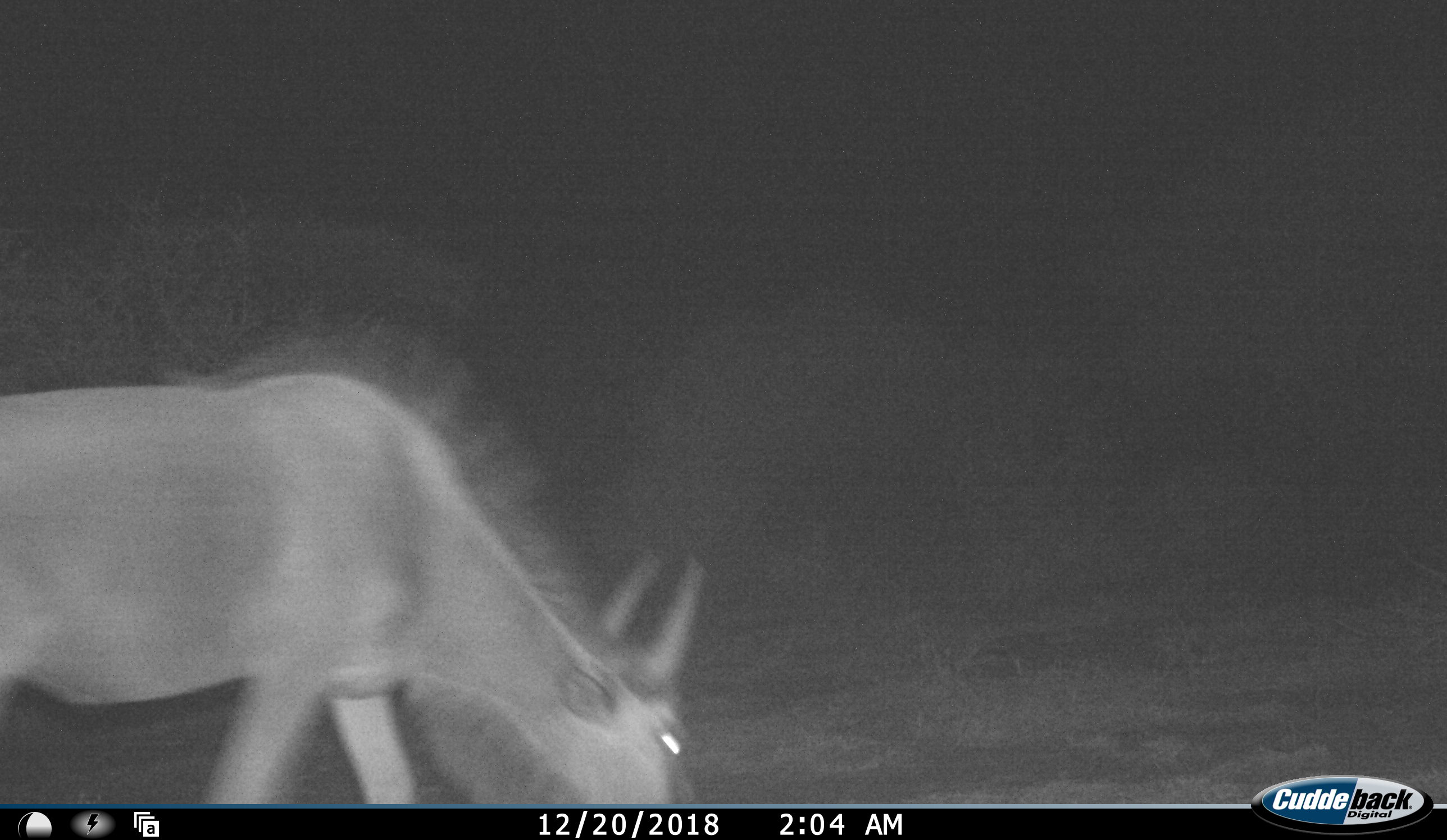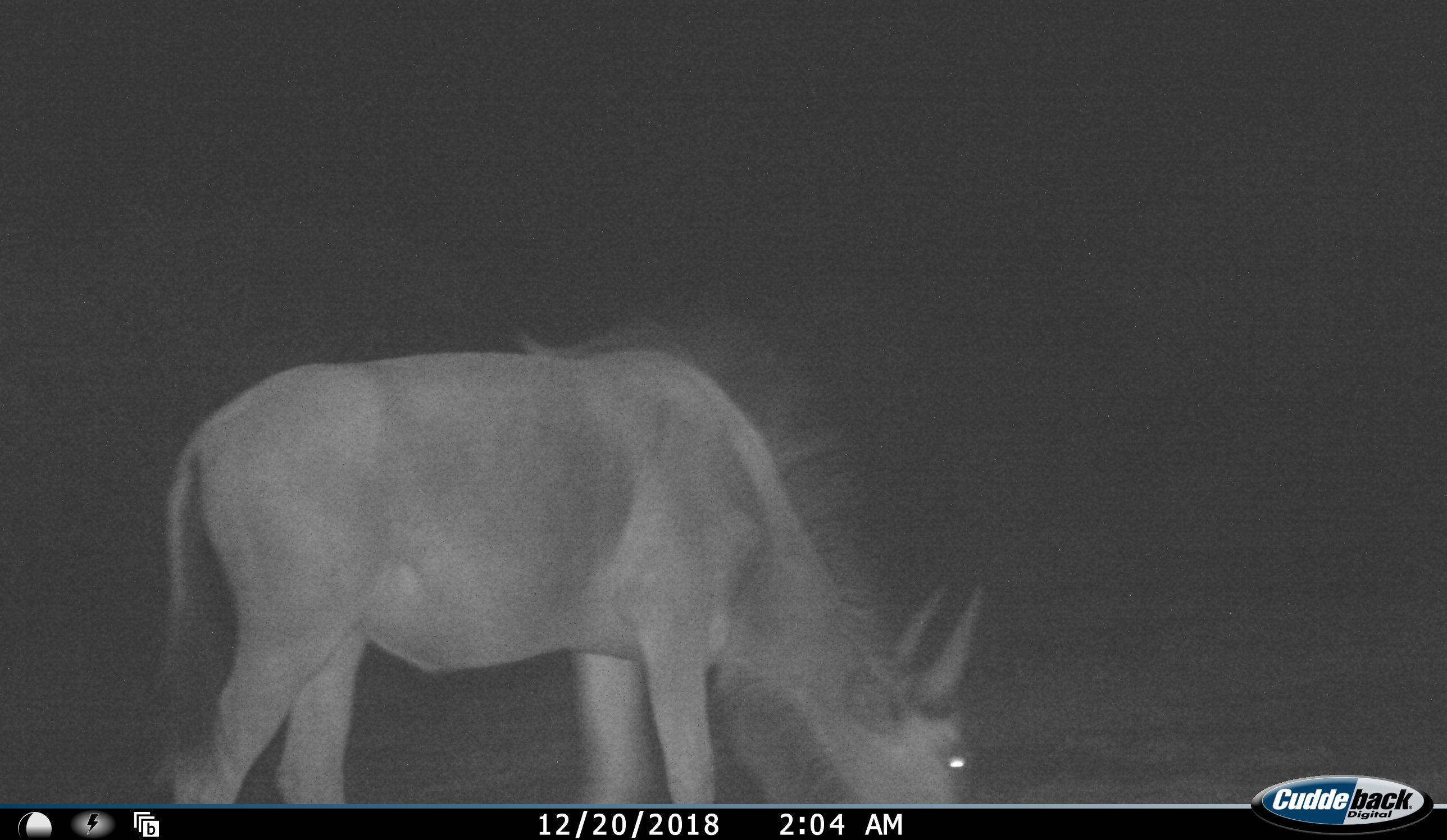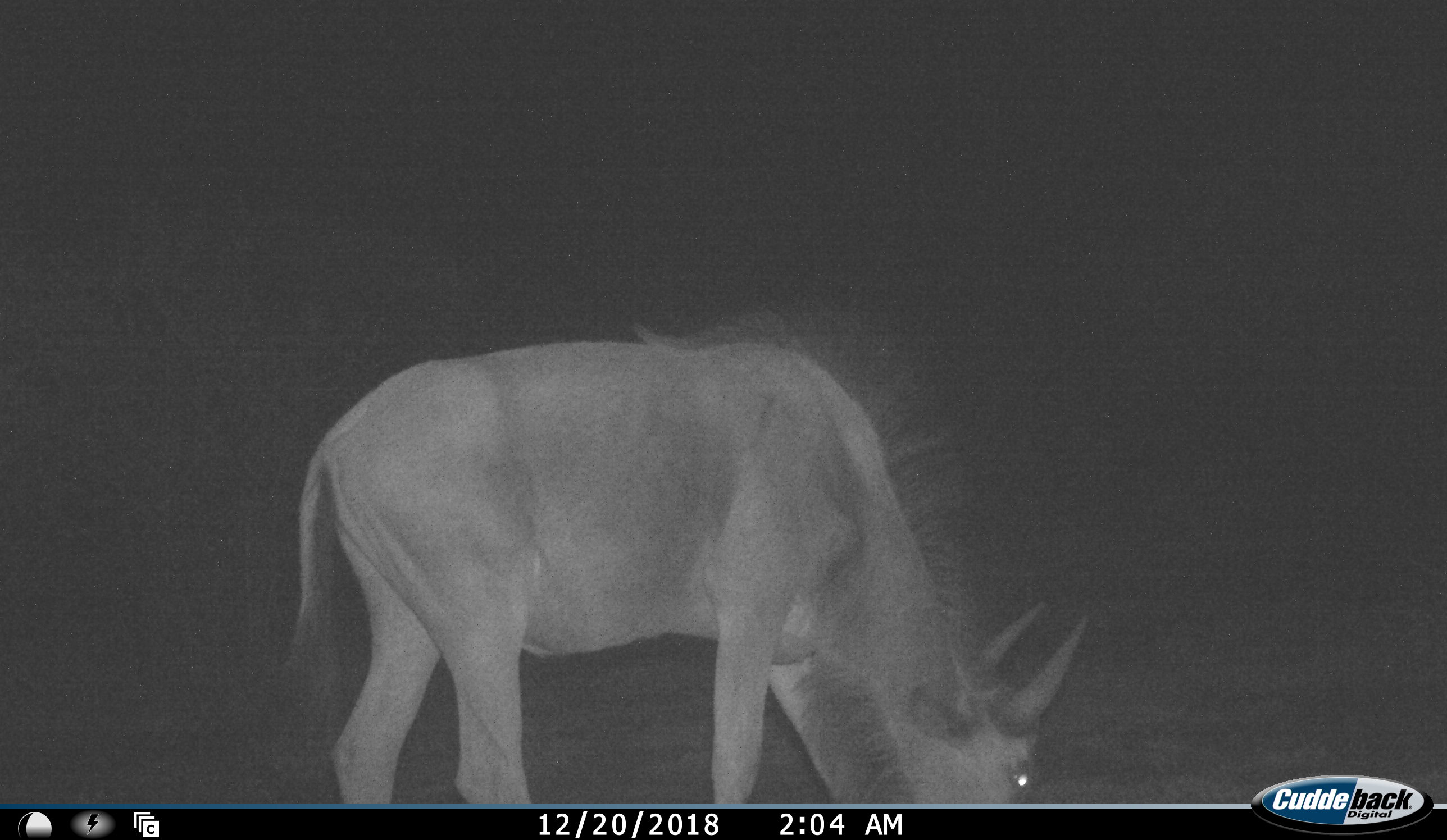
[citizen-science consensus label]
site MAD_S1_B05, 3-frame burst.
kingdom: Animalia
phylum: Chordata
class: Mammalia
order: Artiodactyla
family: Bovidae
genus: Connochaetes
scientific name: Connochaetes taurinus taurinus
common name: blue wildebeest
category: wildebeestblue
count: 1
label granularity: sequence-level